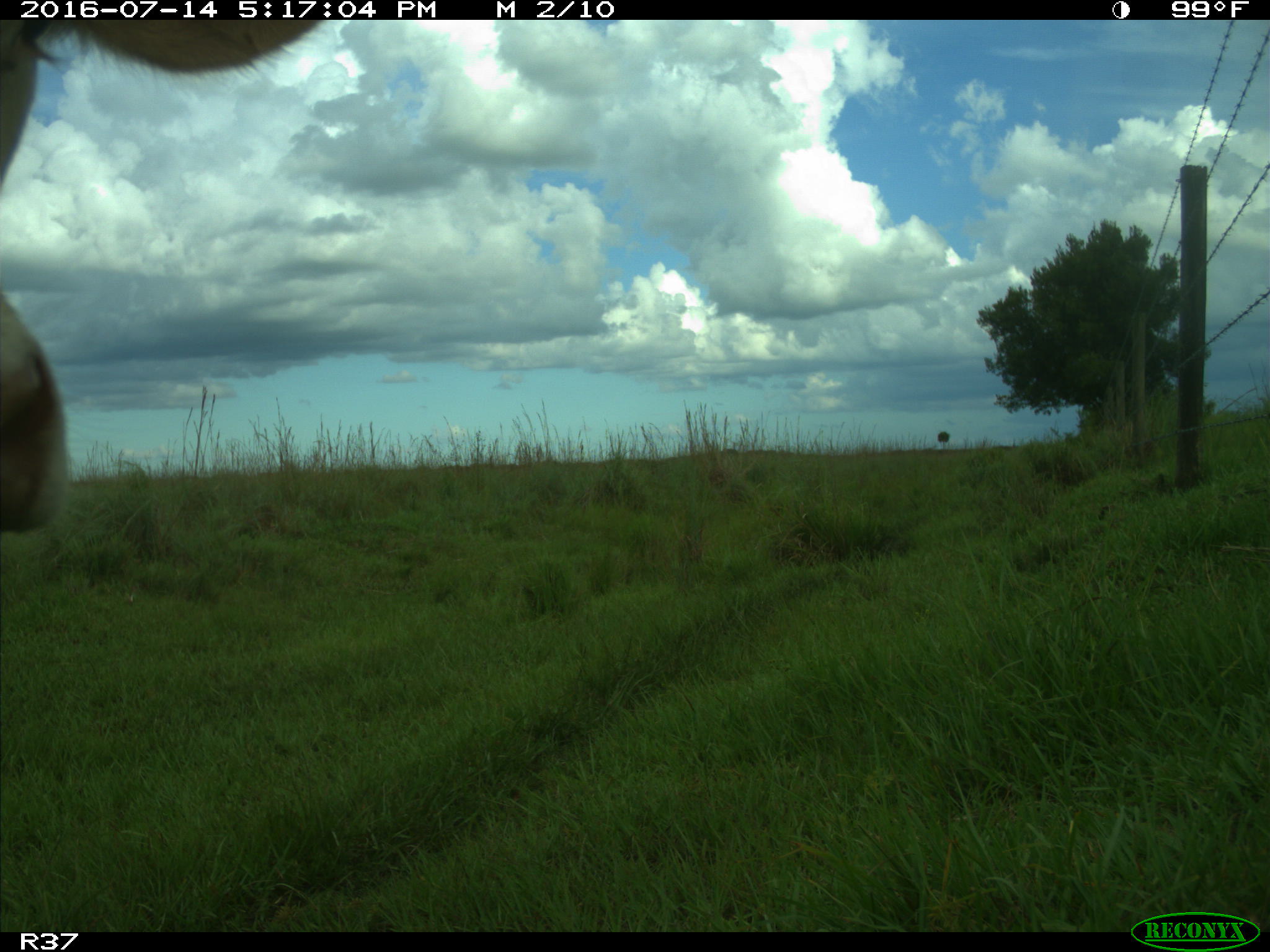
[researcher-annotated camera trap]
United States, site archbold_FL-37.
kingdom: Animalia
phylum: Chordata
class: Mammalia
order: Artiodactyla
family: Bovidae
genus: Bos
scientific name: Bos taurus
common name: domestic cow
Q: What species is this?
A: Bos taurus (domestic cow).